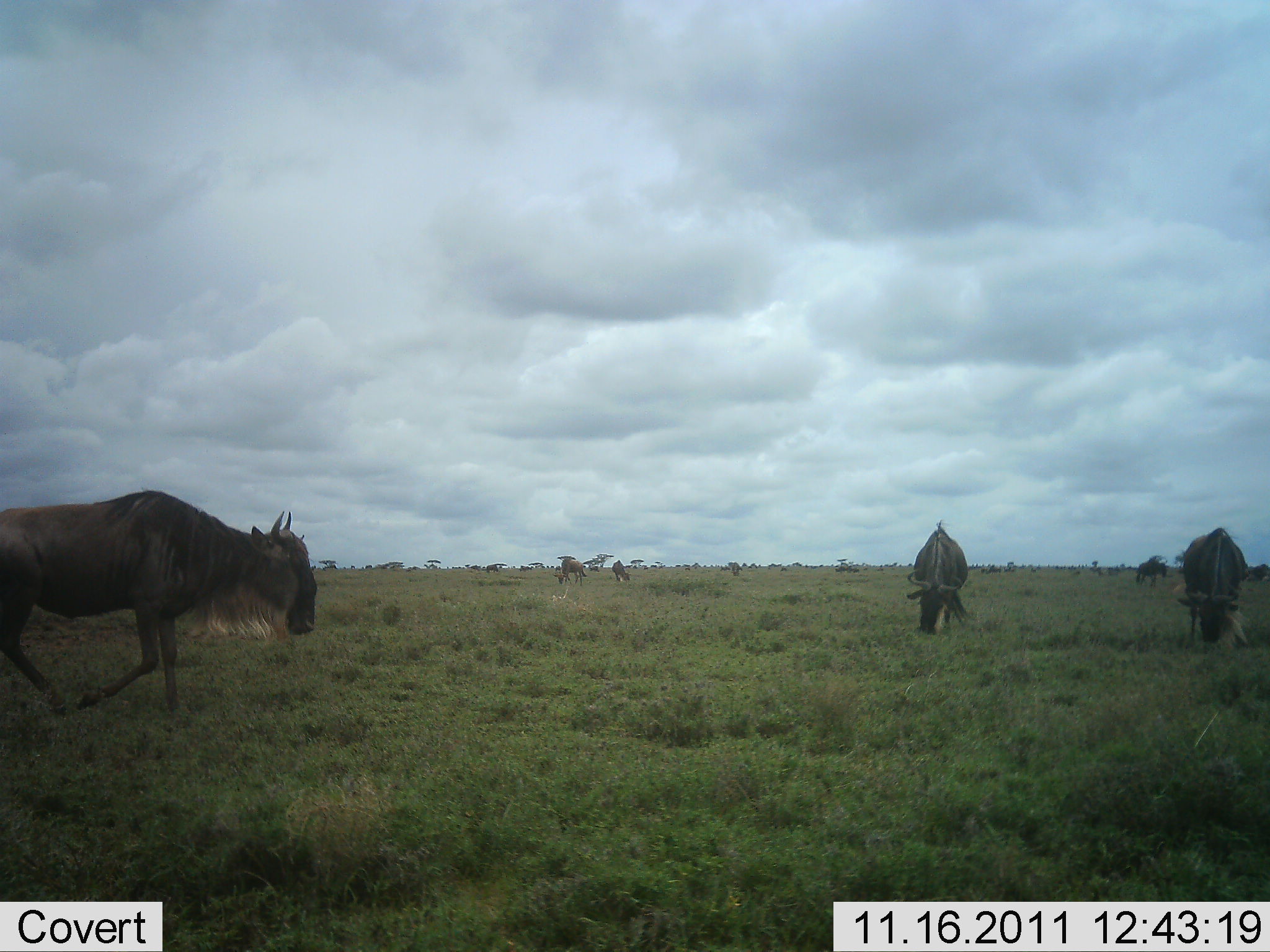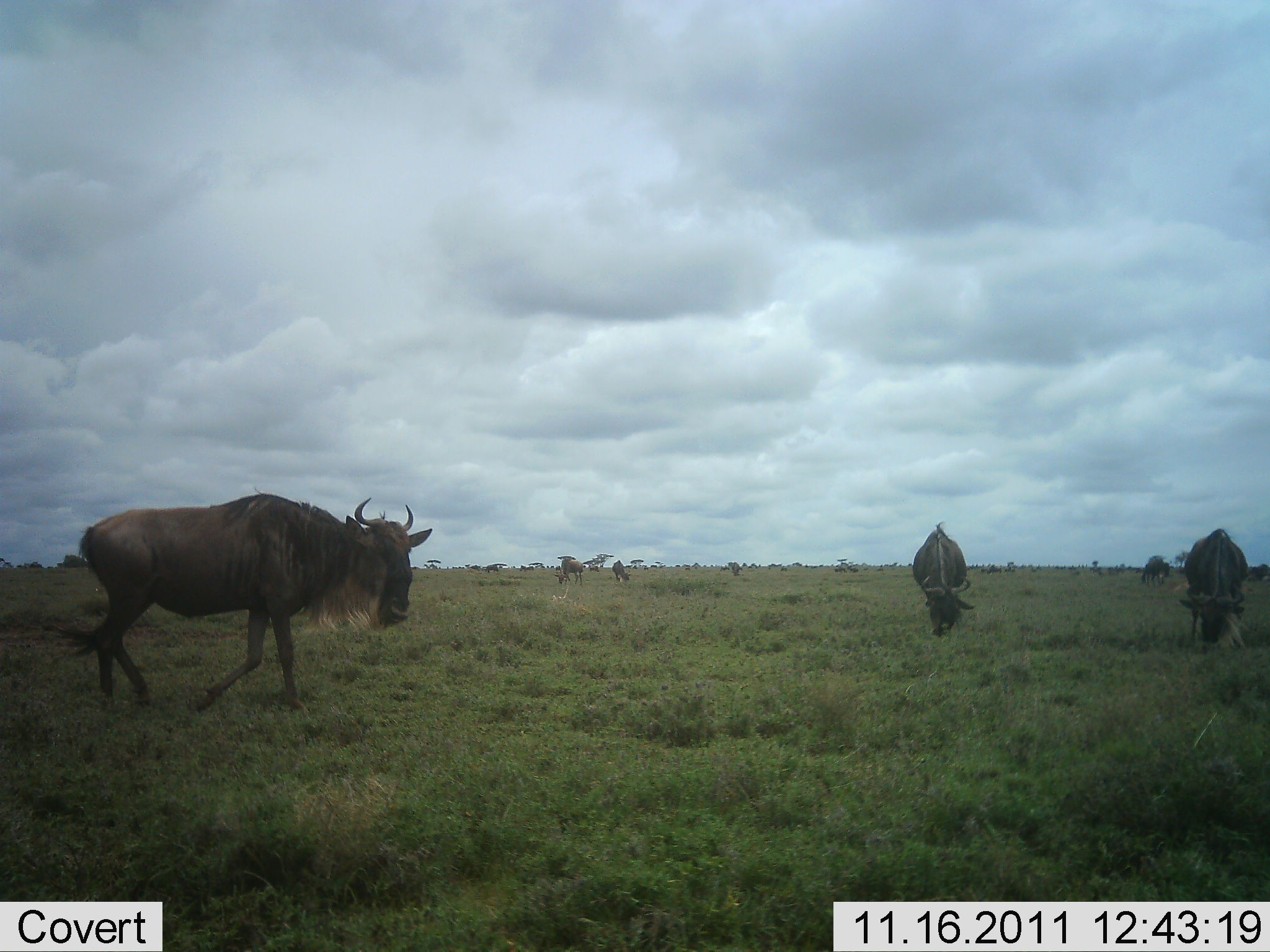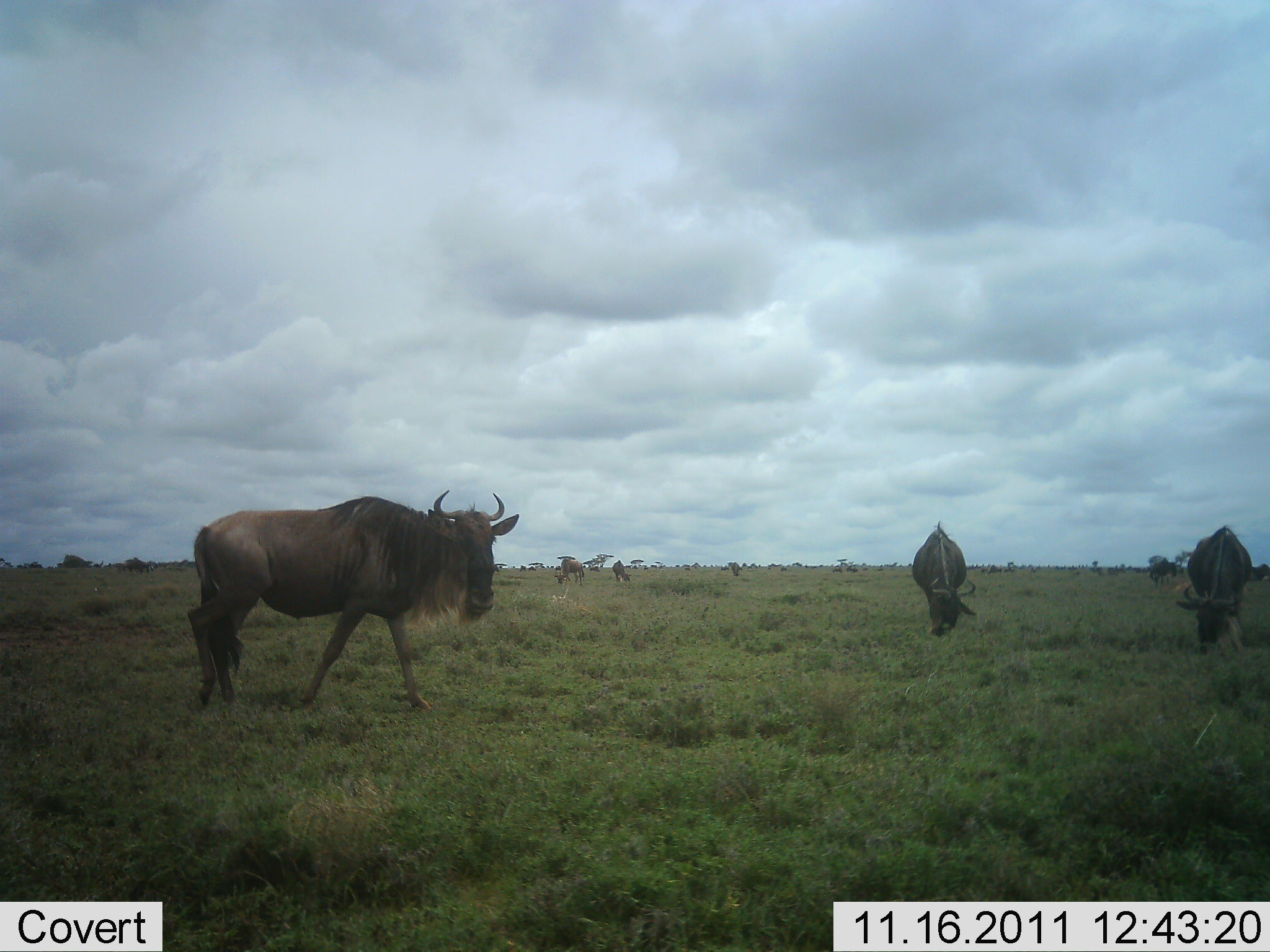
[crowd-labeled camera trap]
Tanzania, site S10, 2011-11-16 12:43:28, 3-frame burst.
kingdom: Animalia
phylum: Chordata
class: Mammalia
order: Artiodactyla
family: Bovidae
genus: Connochaetes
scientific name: Connochaetes taurinus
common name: blue wildebeest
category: wildebeest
Wildebeest (blue wildebeest) (Connochaetes taurinus), count 6. Behavior (volunteer vote fractions): standing 71%, resting 0%, moving 57%, interacting 0%. Young present (vote fraction): 0%. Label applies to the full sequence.